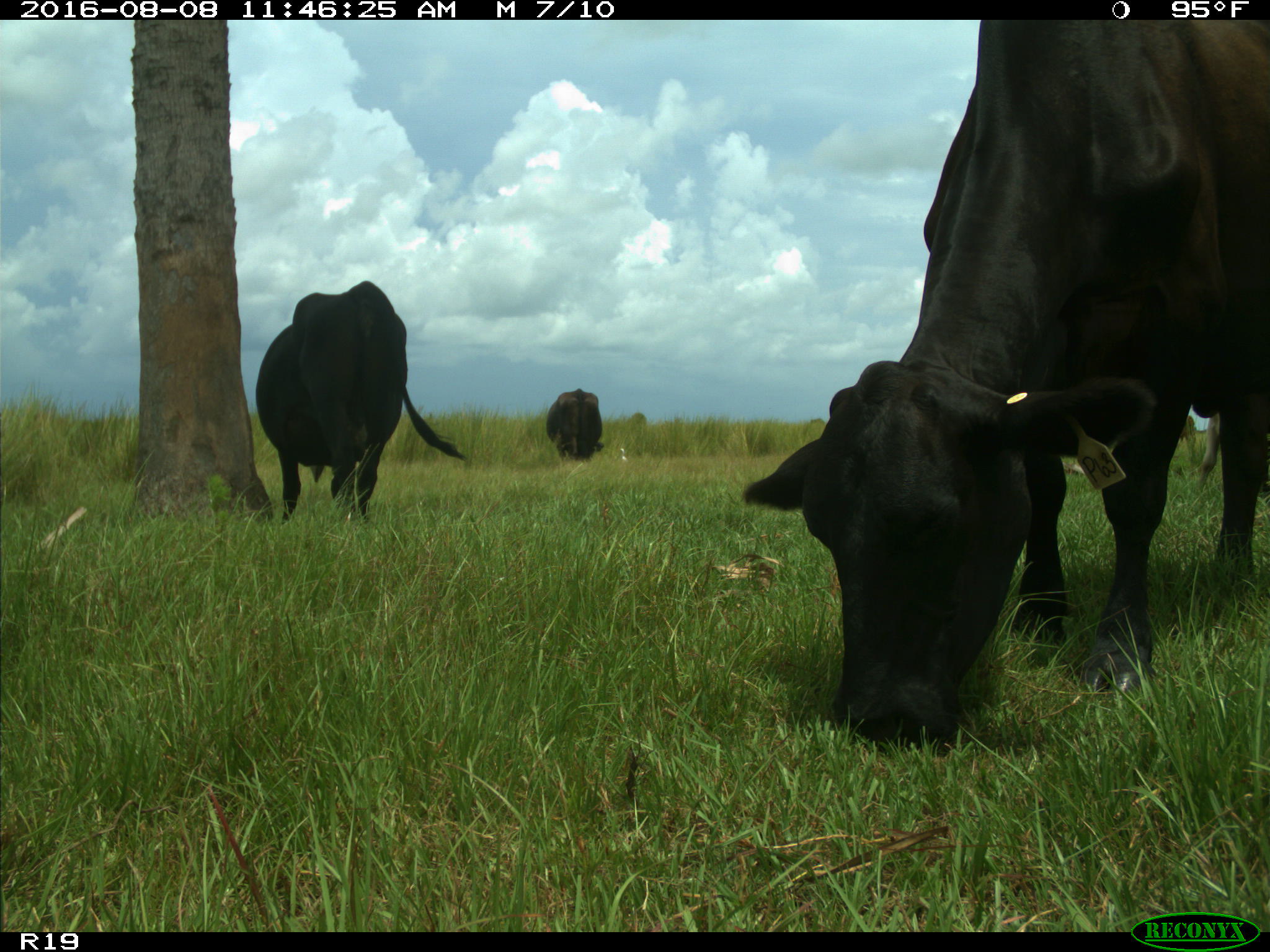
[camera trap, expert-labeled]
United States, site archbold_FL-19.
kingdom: Animalia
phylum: Chordata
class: Mammalia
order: Artiodactyla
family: Bovidae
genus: Bos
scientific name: Bos taurus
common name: domestic cow